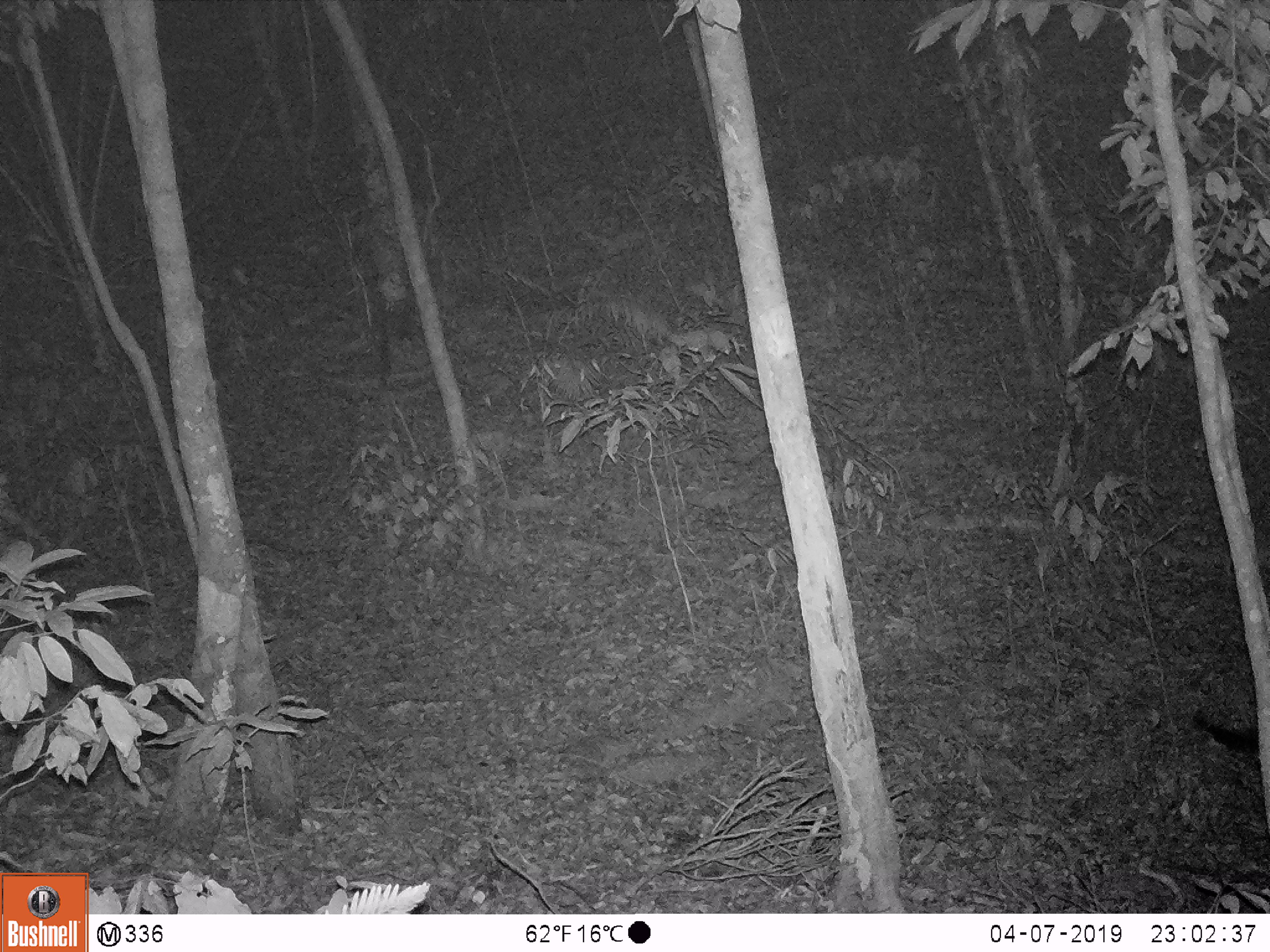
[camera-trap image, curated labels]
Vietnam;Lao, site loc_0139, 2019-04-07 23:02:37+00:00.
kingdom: Animalia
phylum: Chordata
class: Mammalia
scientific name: Mammalia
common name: mammal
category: unidentified small mammal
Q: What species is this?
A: Unidentified small mammal (mammal) (Mammalia).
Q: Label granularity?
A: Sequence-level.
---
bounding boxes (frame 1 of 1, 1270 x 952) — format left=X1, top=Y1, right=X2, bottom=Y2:
unidentified small mammal: left=1192, top=714, right=1259, bottom=755